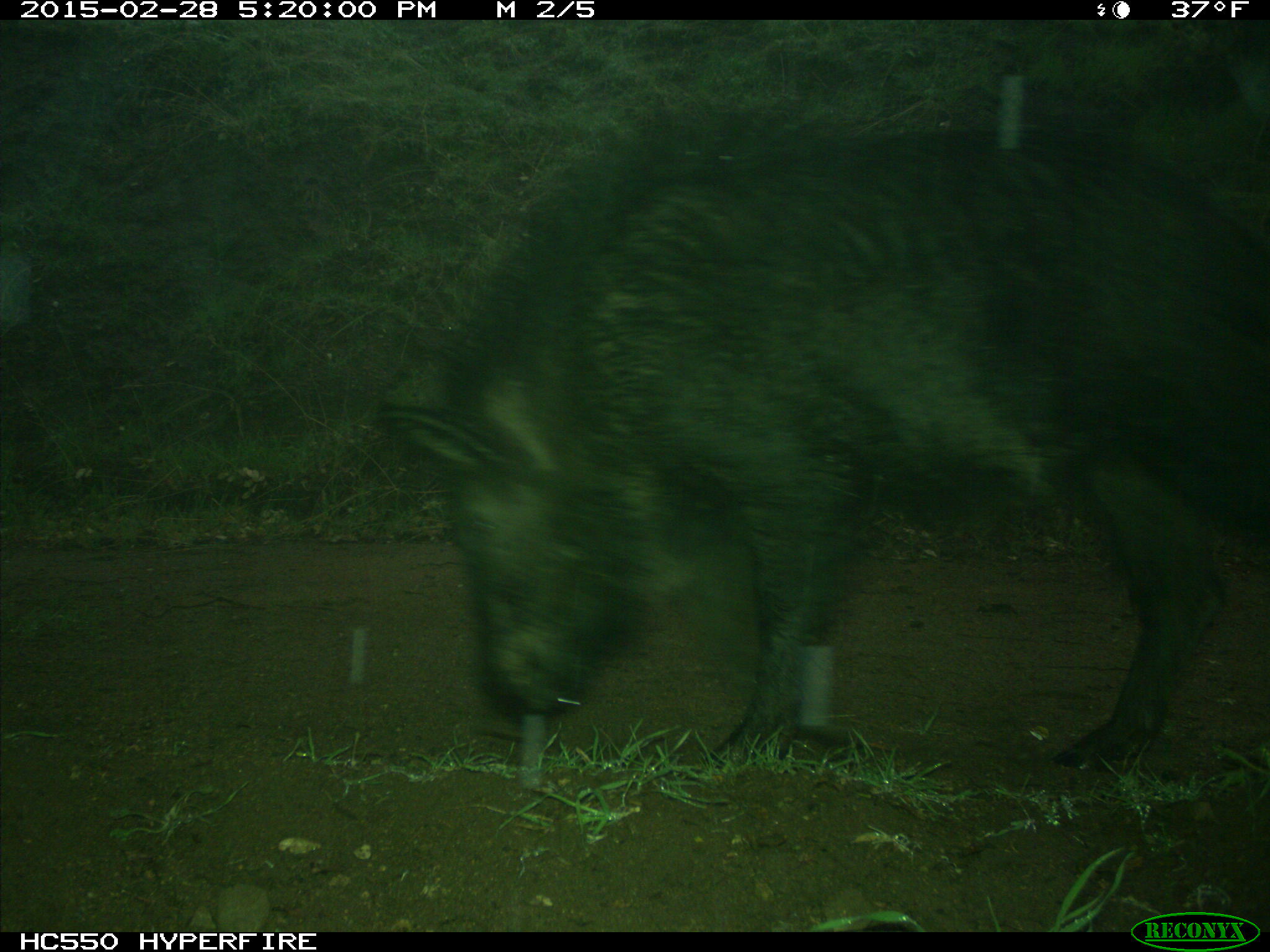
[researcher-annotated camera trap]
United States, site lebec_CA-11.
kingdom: Animalia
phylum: Chordata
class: Mammalia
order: Artiodactyla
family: Suidae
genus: Sus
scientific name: Sus scrofa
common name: wild boar